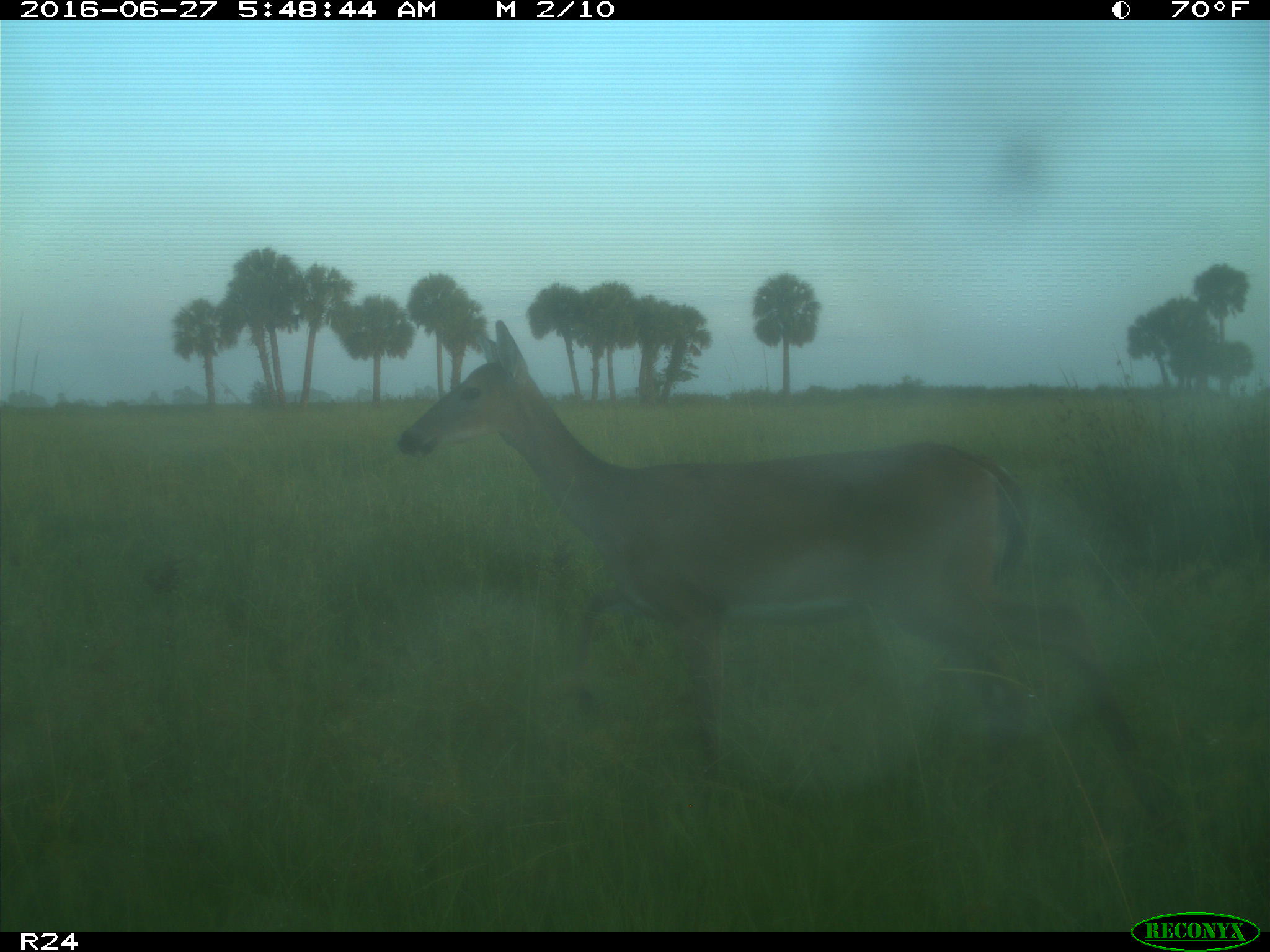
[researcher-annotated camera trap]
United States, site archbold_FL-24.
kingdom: Animalia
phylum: Chordata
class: Mammalia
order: Artiodactyla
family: Cervidae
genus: Odocoileus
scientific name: Odocoileus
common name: deer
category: unidentified deer